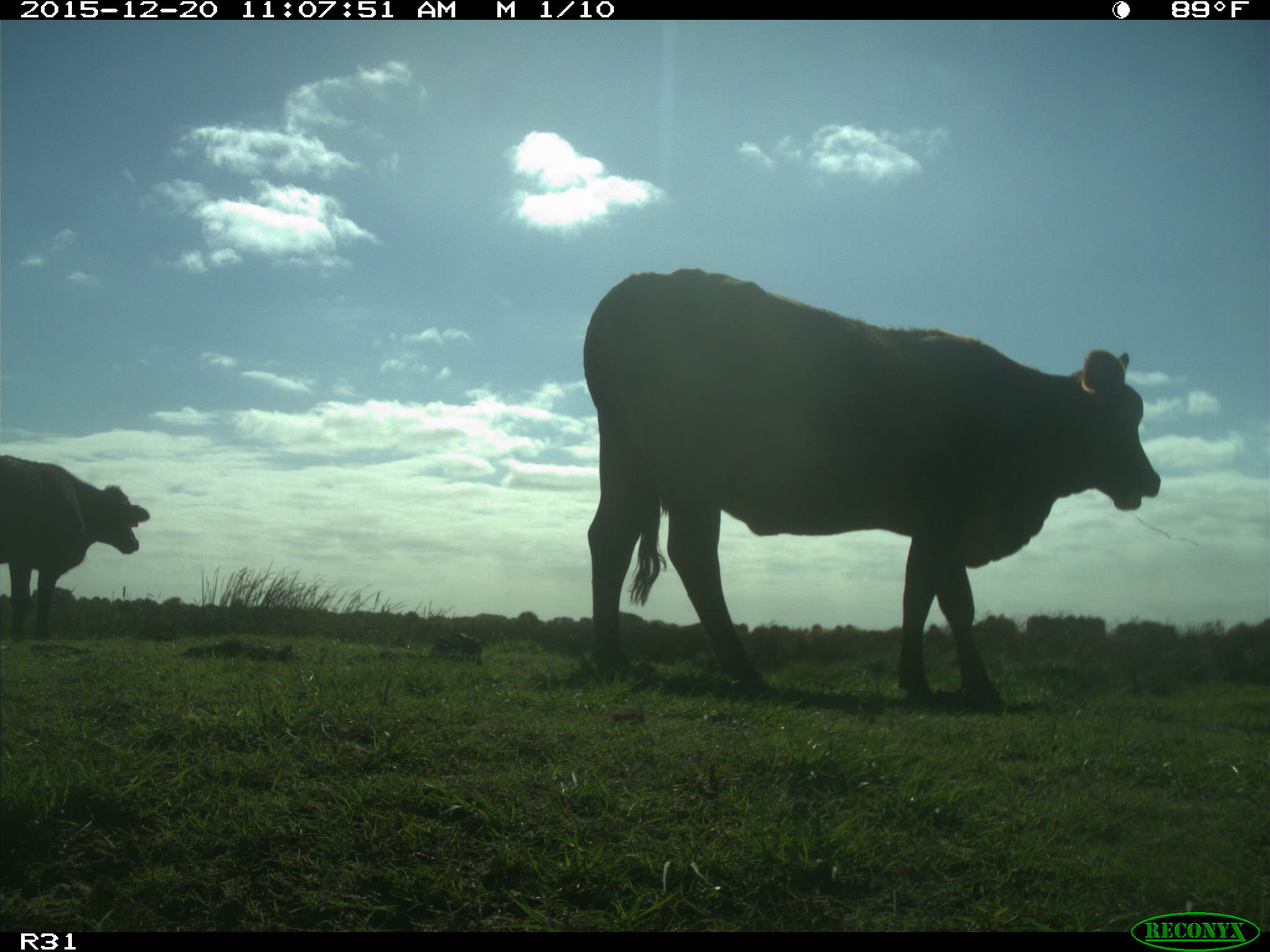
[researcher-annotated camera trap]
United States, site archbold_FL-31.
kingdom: Animalia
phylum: Chordata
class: Mammalia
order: Artiodactyla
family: Bovidae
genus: Bos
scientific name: Bos taurus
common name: domestic cow